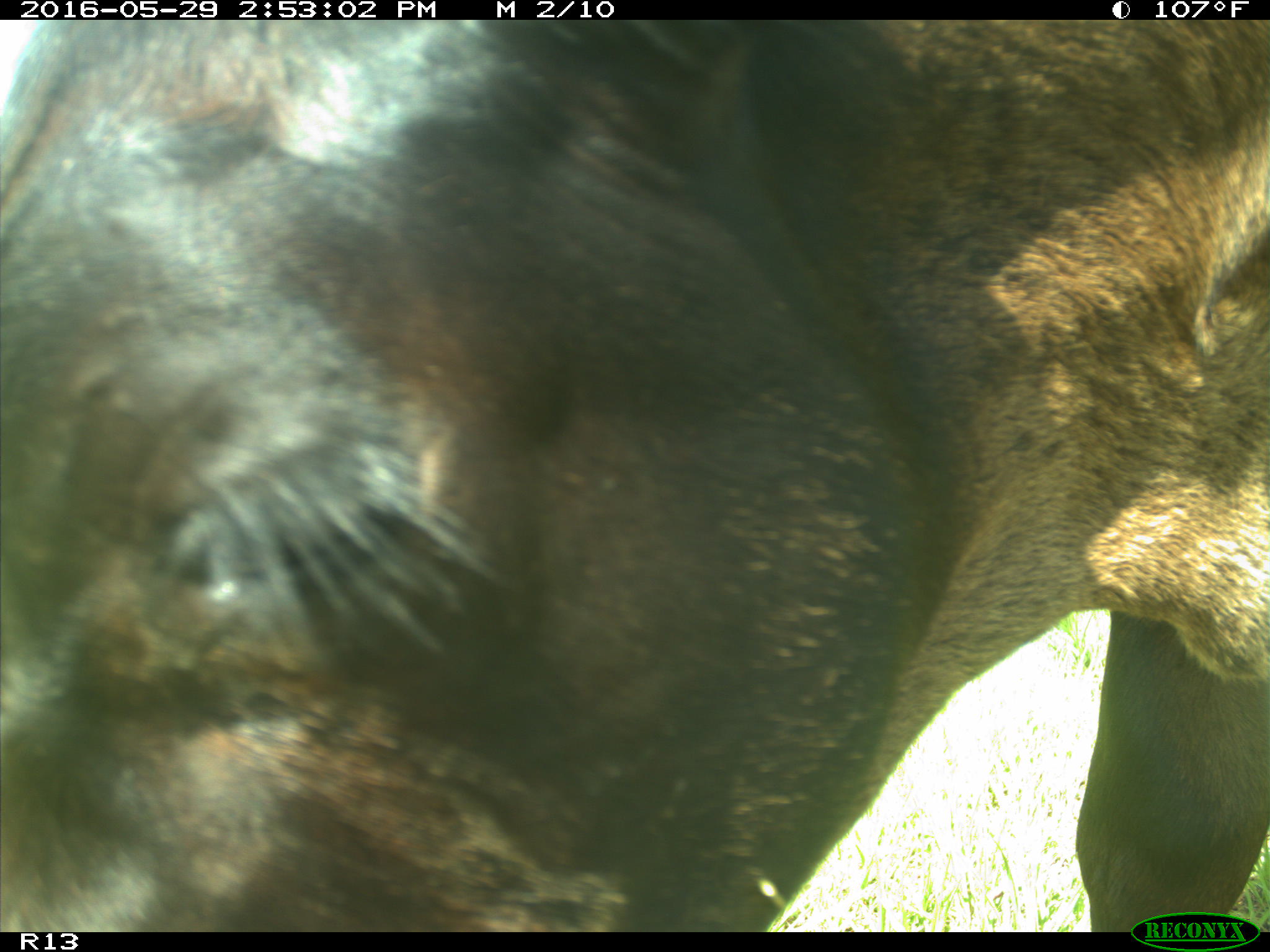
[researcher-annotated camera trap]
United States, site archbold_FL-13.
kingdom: Animalia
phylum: Chordata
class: Mammalia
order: Artiodactyla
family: Bovidae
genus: Bos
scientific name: Bos taurus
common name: domestic cow